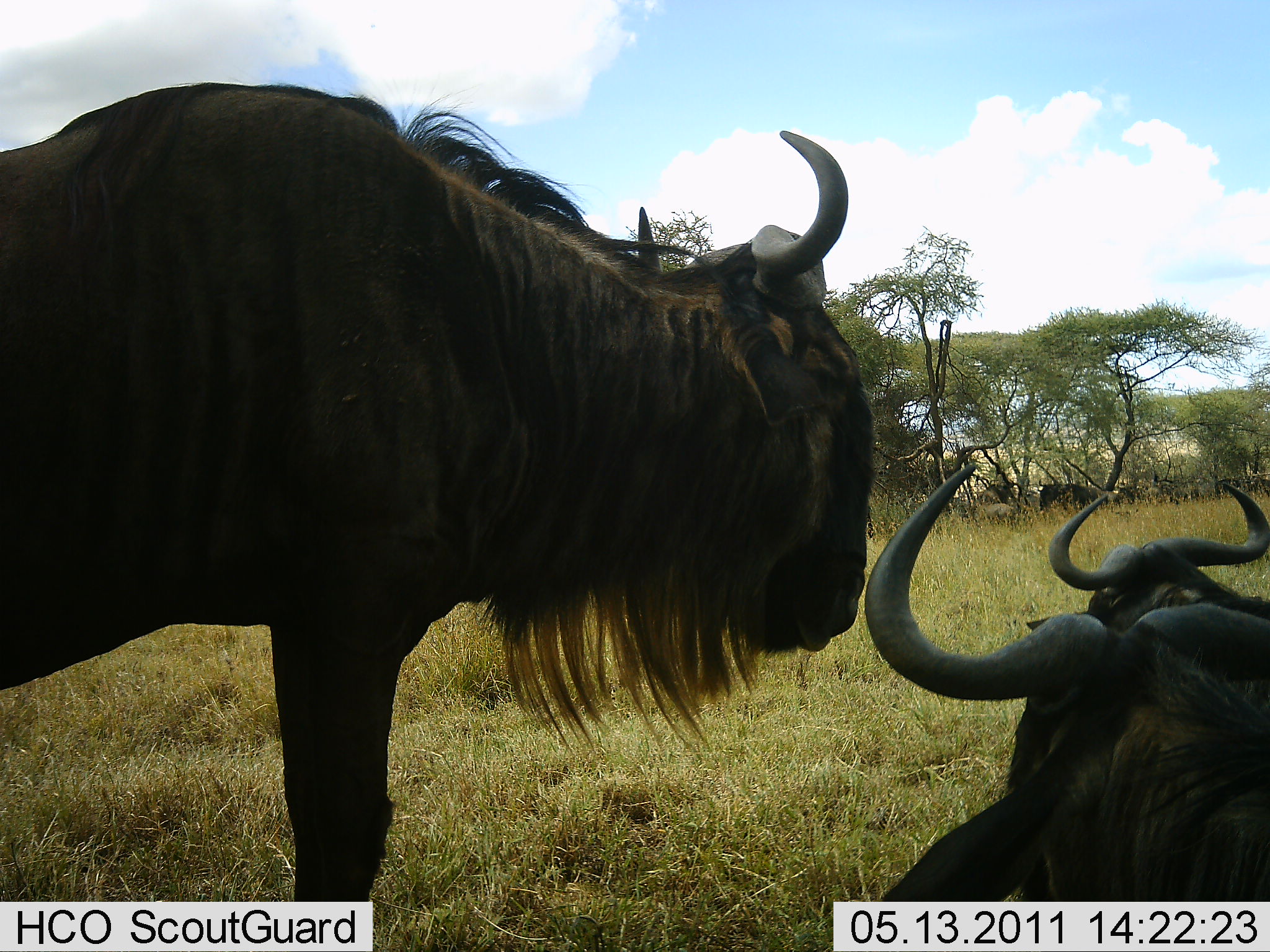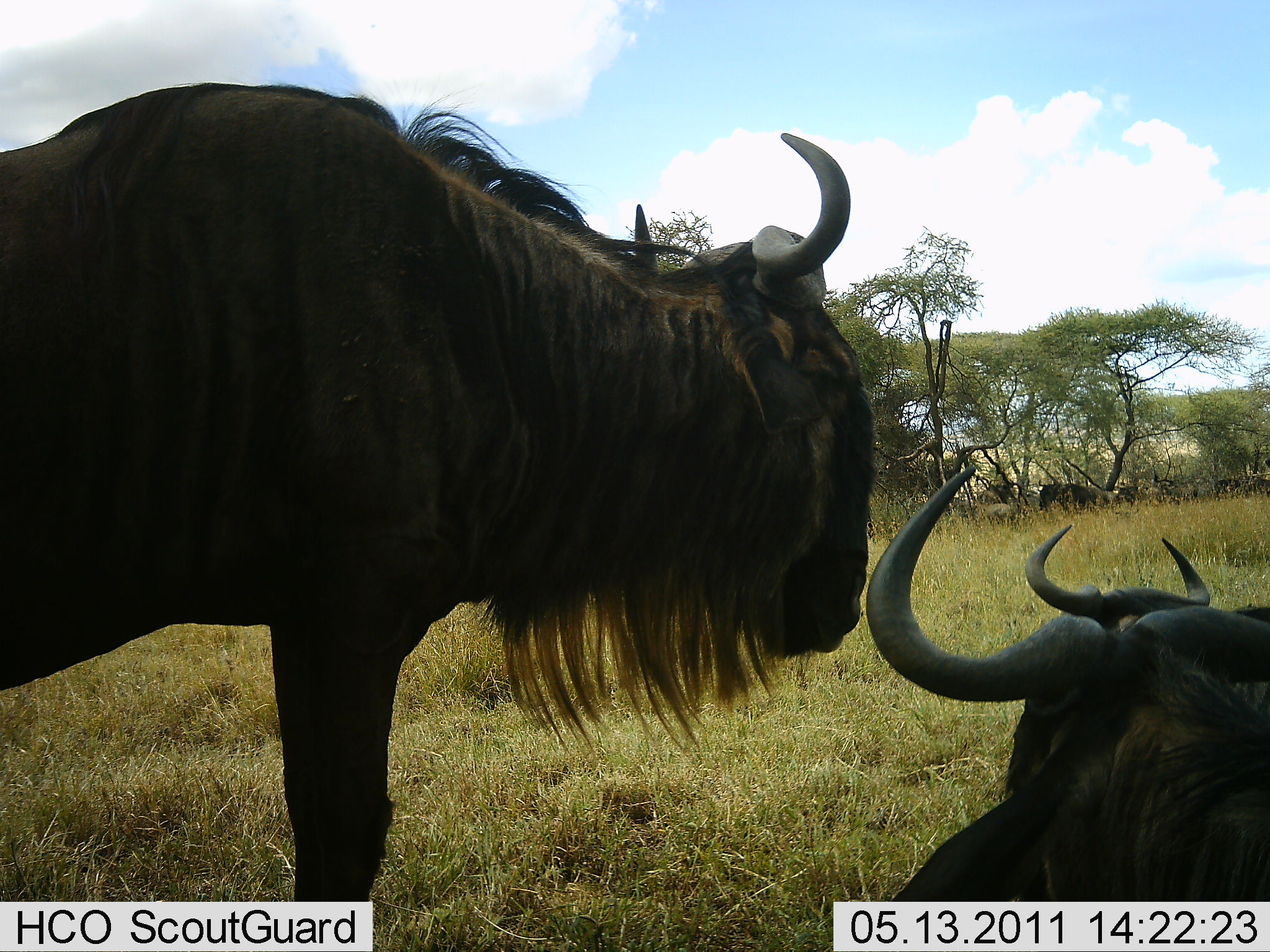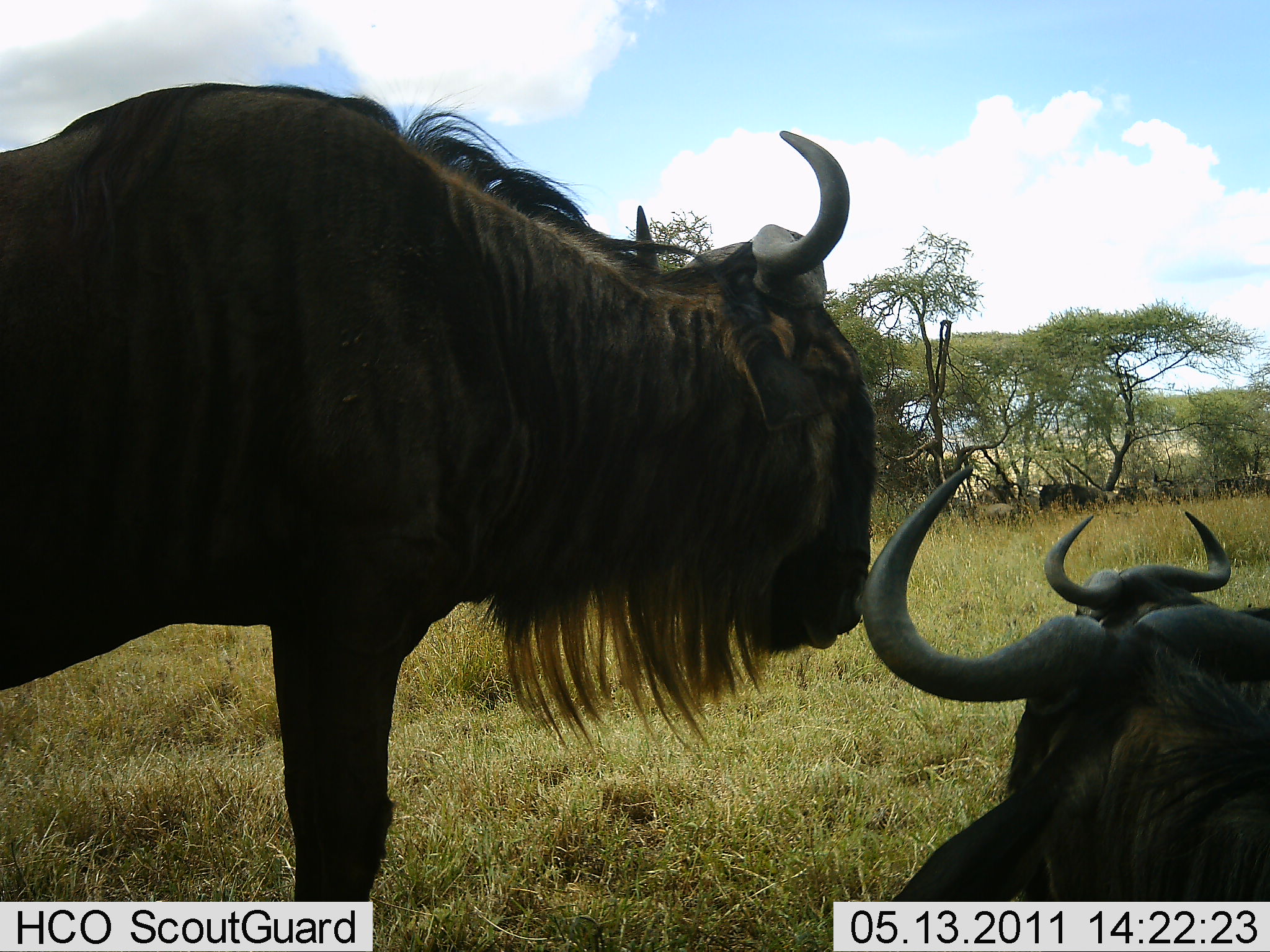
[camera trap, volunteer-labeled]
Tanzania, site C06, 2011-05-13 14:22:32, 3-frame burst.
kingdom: Animalia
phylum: Chordata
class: Mammalia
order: Artiodactyla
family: Bovidae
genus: Connochaetes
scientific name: Connochaetes taurinus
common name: blue wildebeest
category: wildebeest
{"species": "wildebeest (blue wildebeest) (Connochaetes taurinus)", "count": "3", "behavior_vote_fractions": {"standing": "79%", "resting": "100%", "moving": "7%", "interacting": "0%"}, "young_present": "0%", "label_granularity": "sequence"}